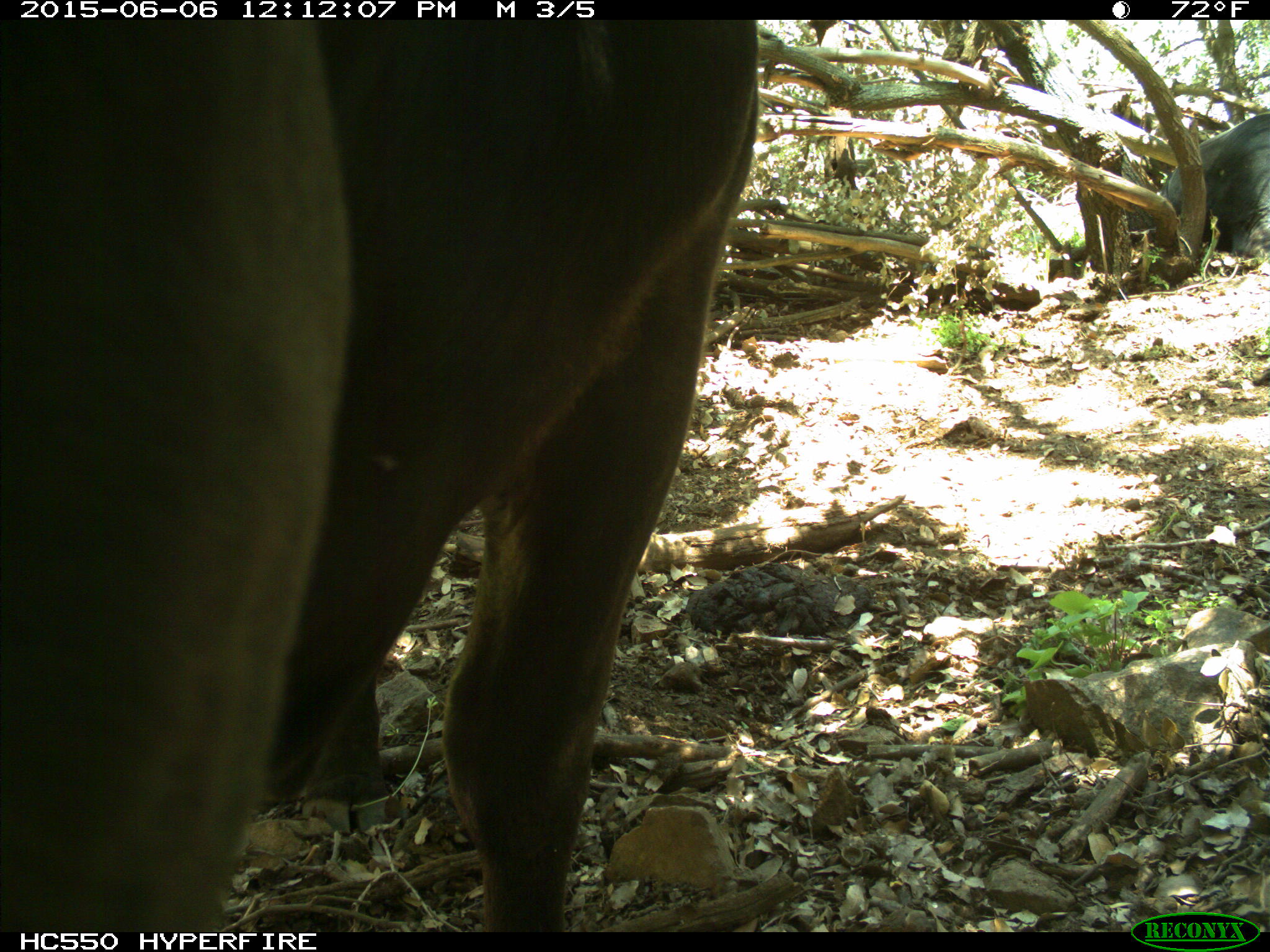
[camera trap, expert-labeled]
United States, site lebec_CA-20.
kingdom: Animalia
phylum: Chordata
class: Mammalia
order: Artiodactyla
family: Bovidae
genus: Bos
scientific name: Bos taurus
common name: domestic cow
Bos taurus (domestic cow).